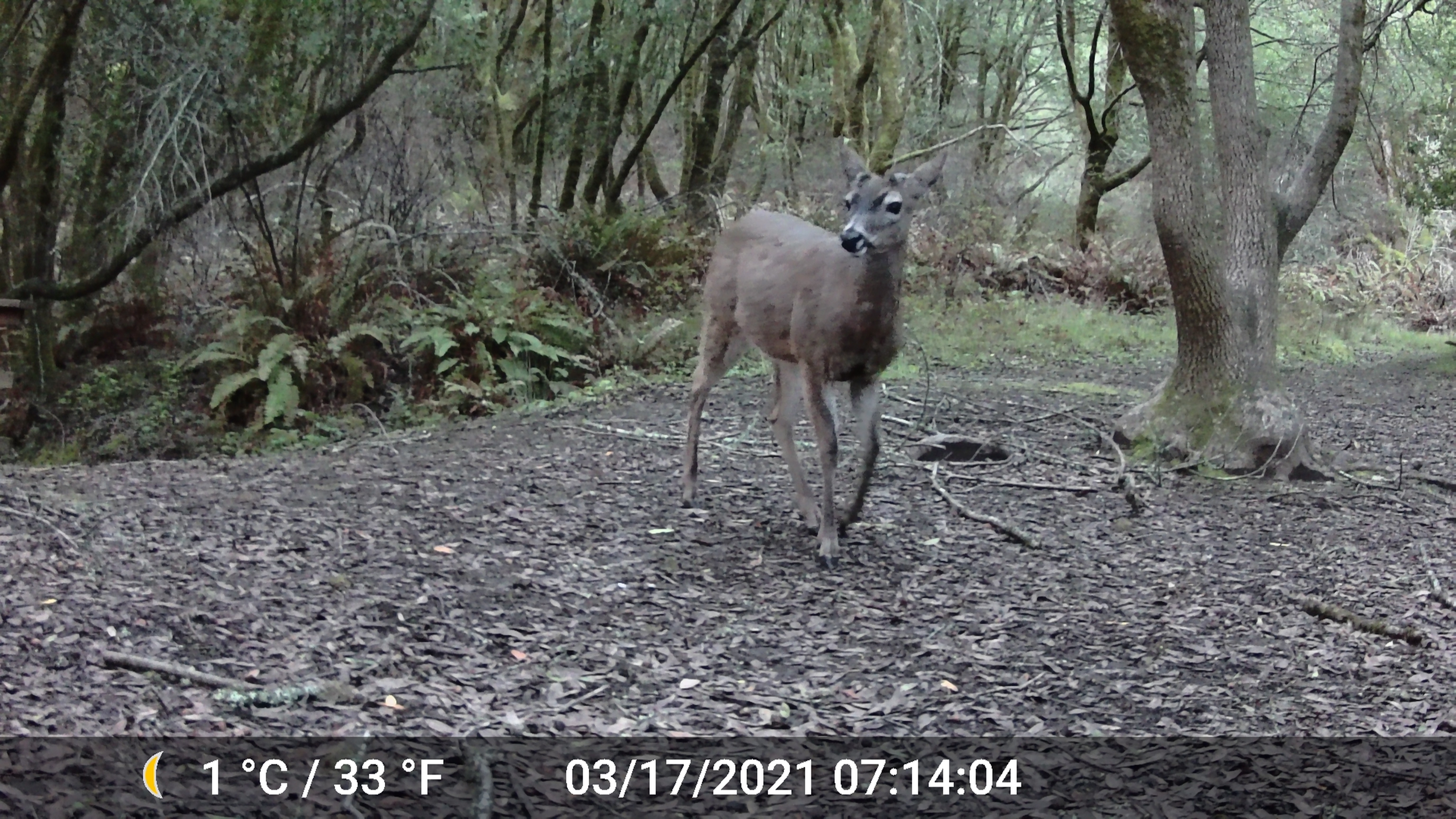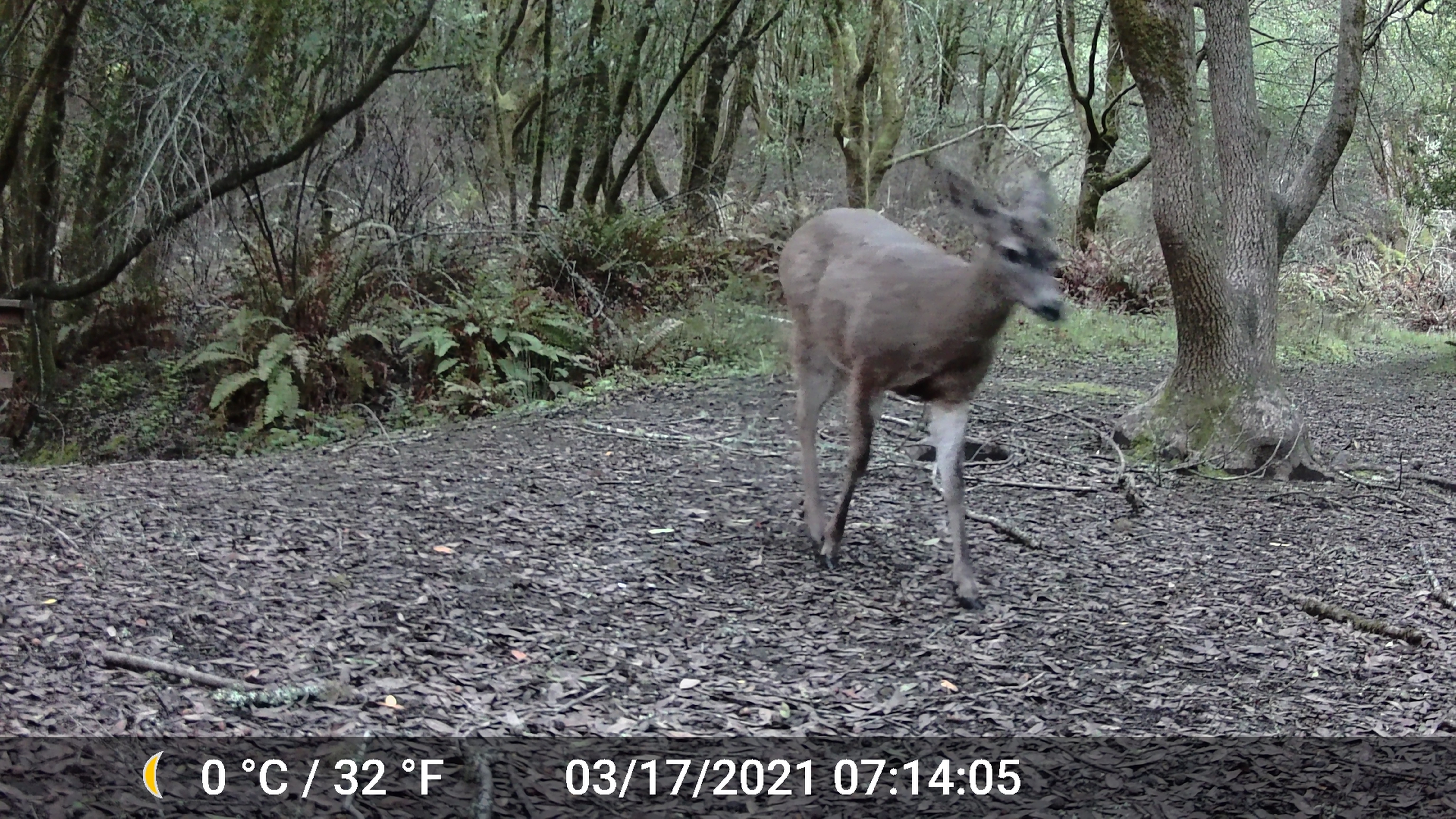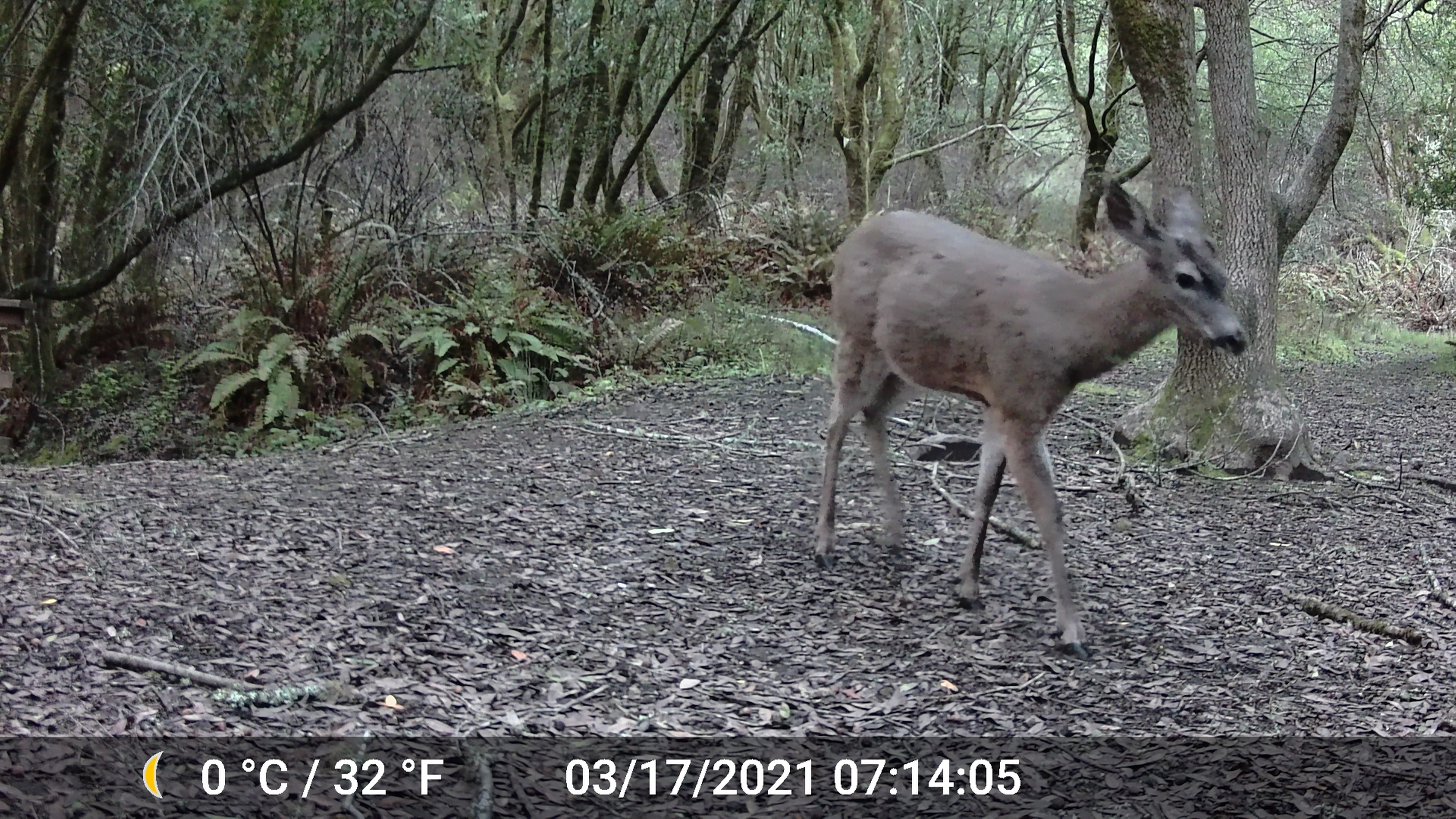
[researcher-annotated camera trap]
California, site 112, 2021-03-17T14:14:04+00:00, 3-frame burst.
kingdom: Animalia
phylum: Chordata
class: Mammalia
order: Artiodactyla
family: Cervidae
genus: Odocoileus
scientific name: Odocoileus hemionus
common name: mule deer